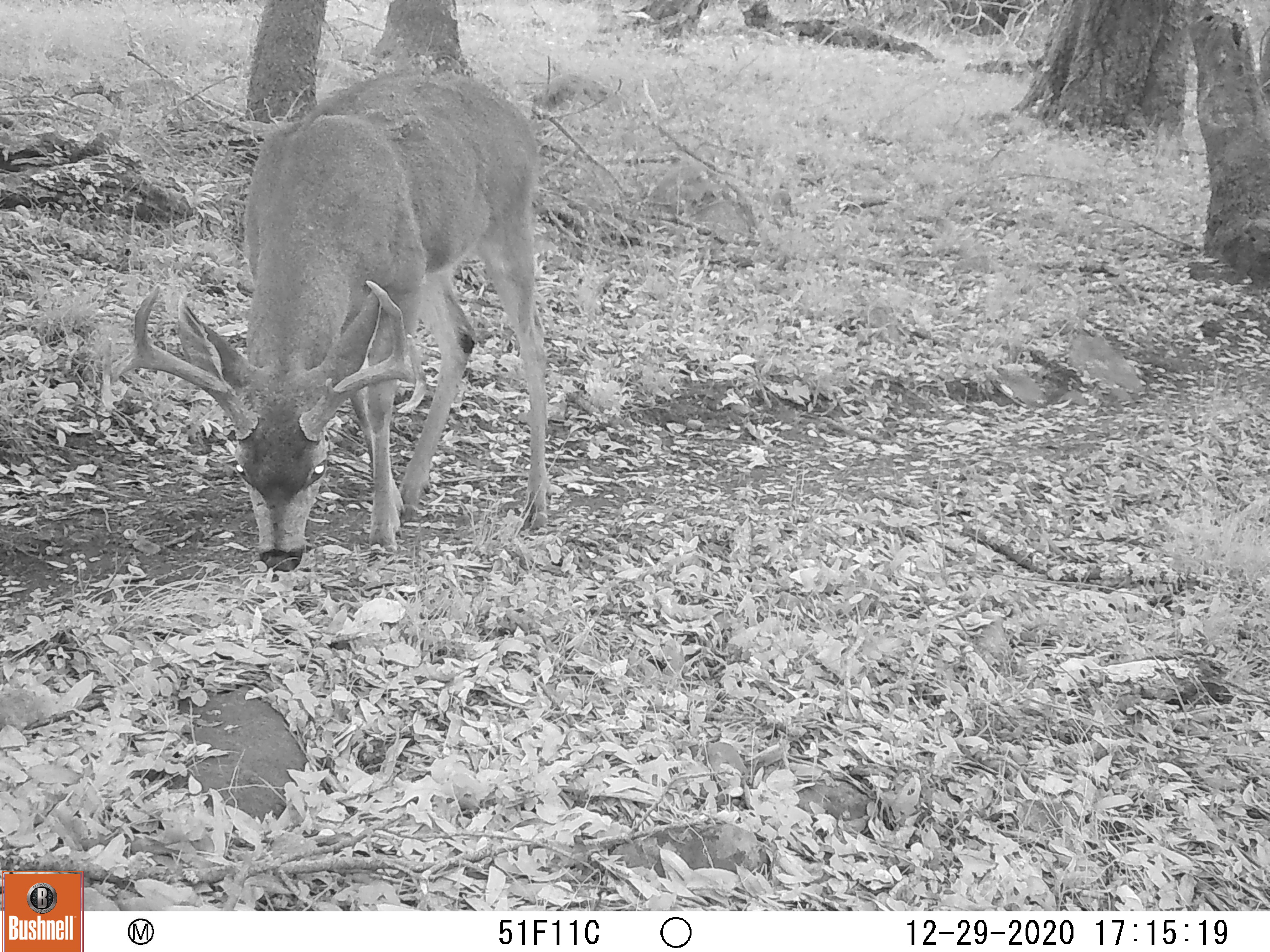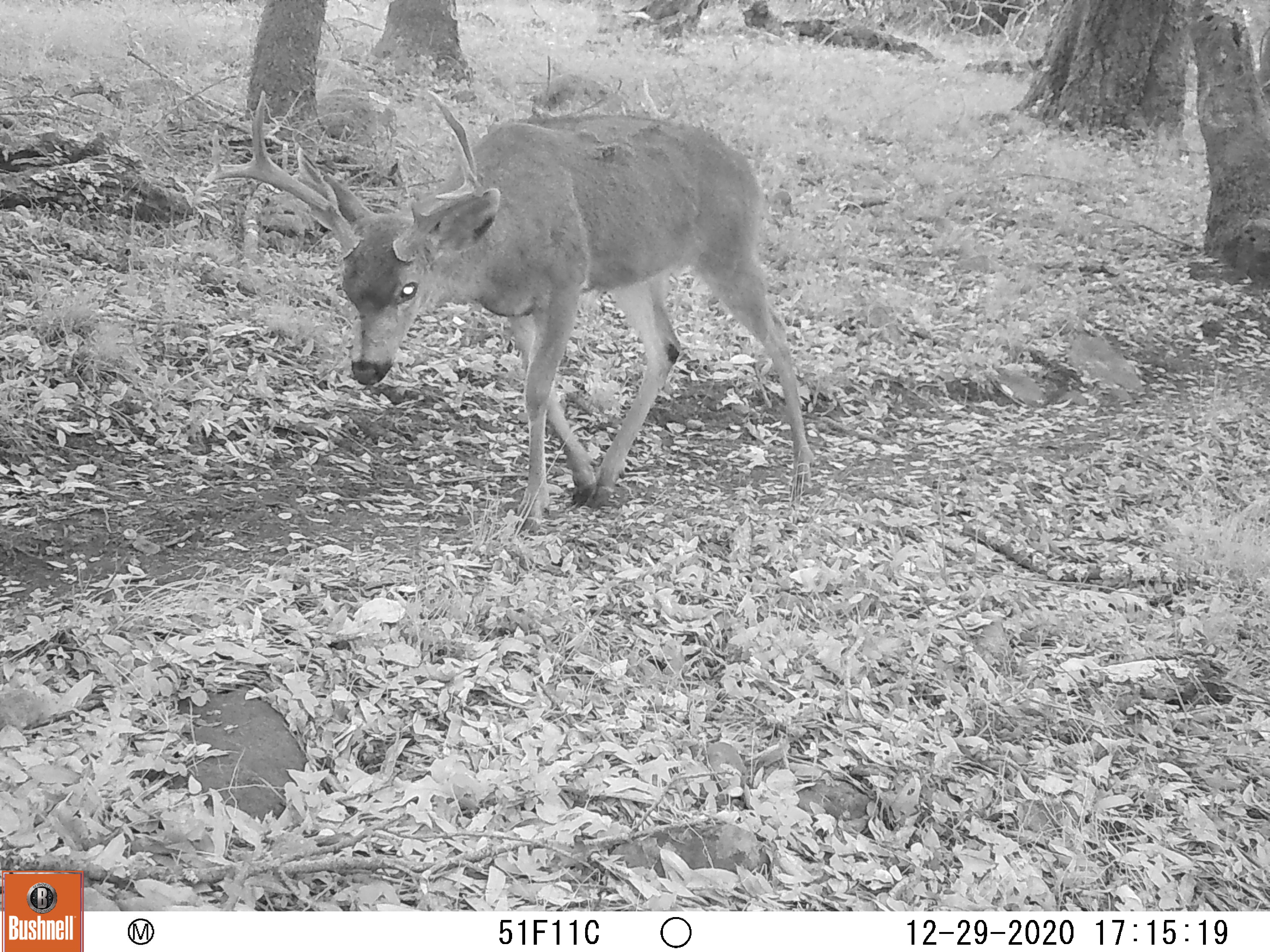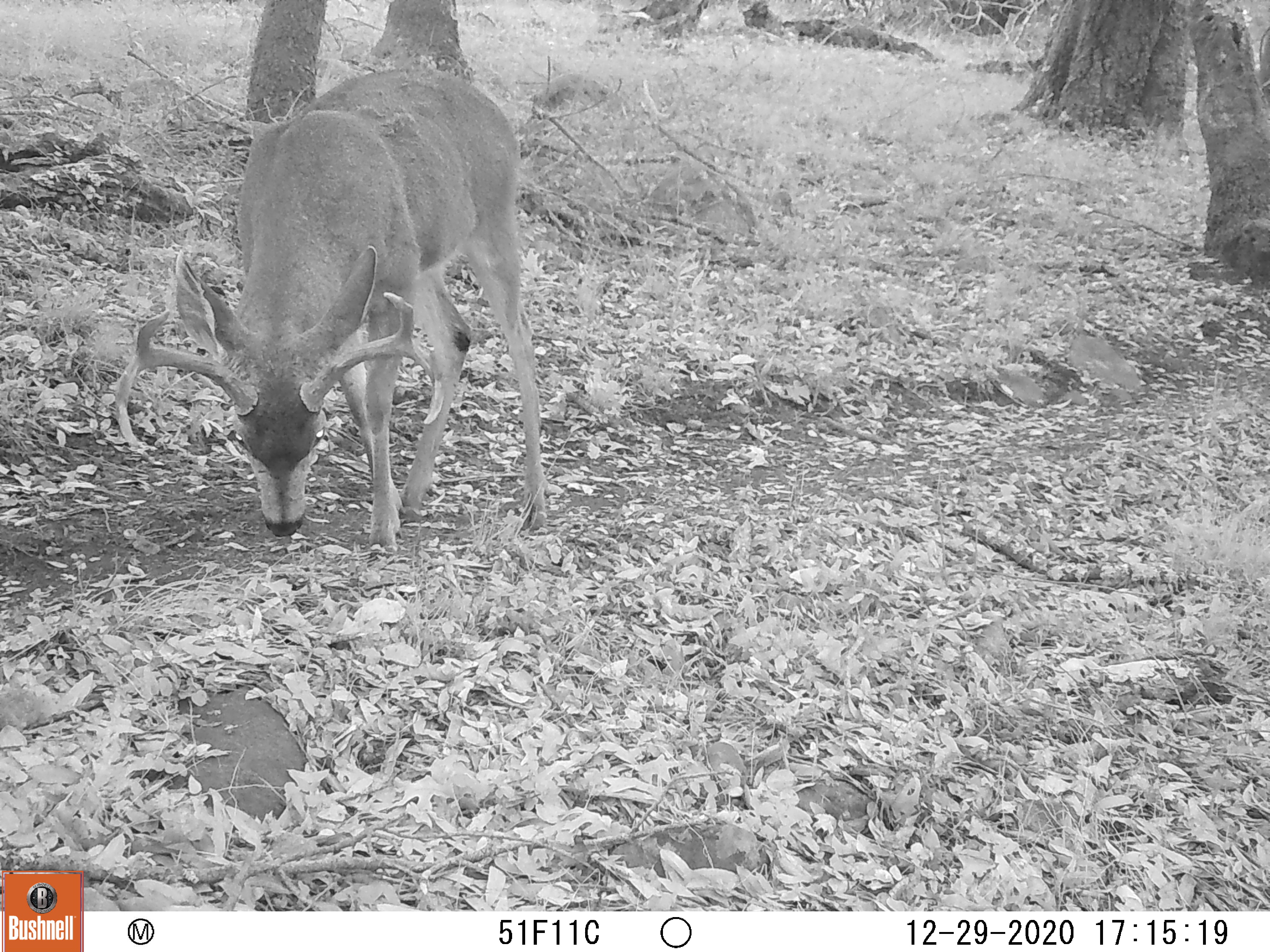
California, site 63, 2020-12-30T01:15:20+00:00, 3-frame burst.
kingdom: Animalia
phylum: Chordata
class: Mammalia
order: Artiodactyla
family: Cervidae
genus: Odocoileus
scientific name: Odocoileus hemionus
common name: mule deer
Mule deer (Odocoileus hemionus).